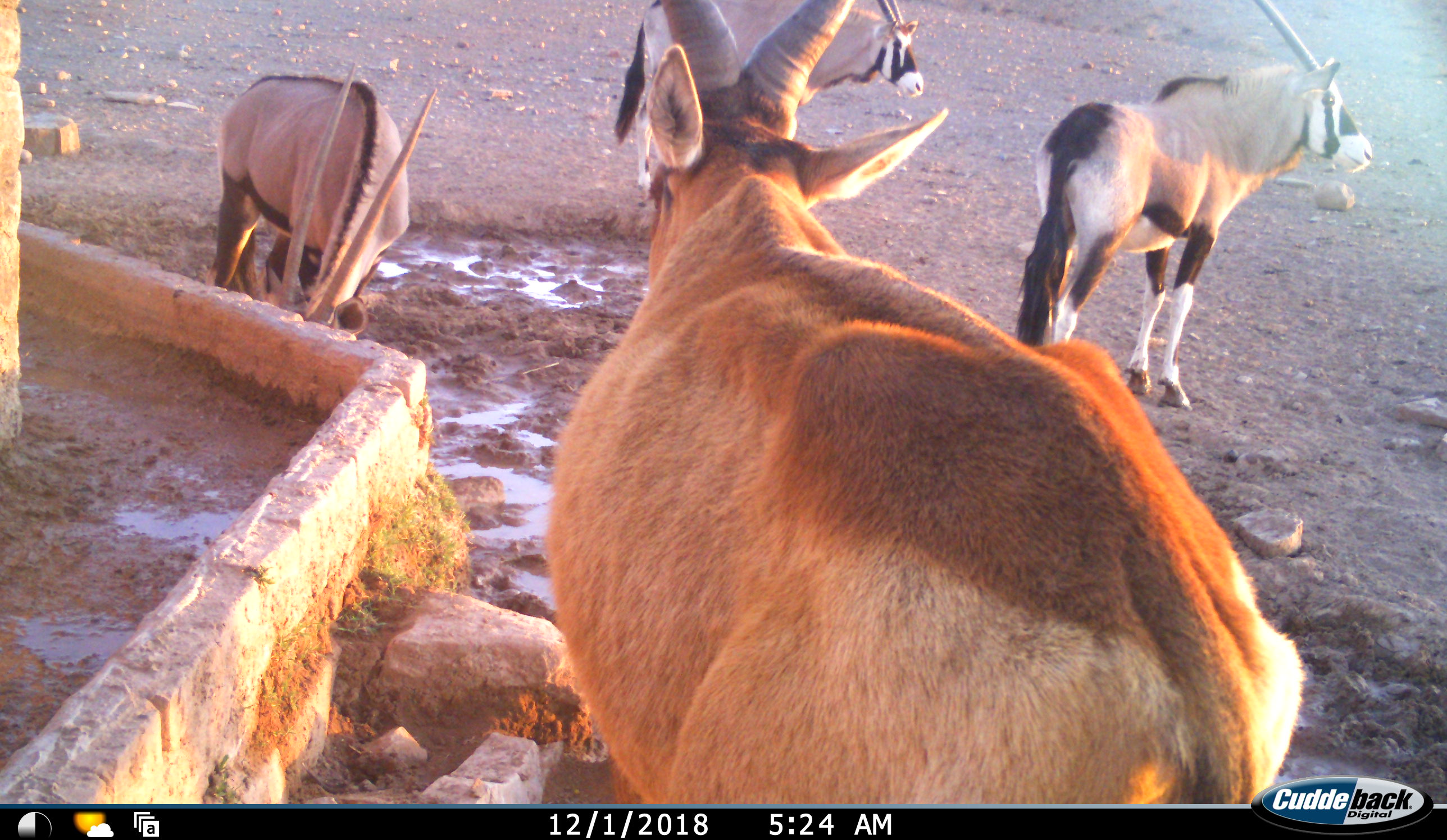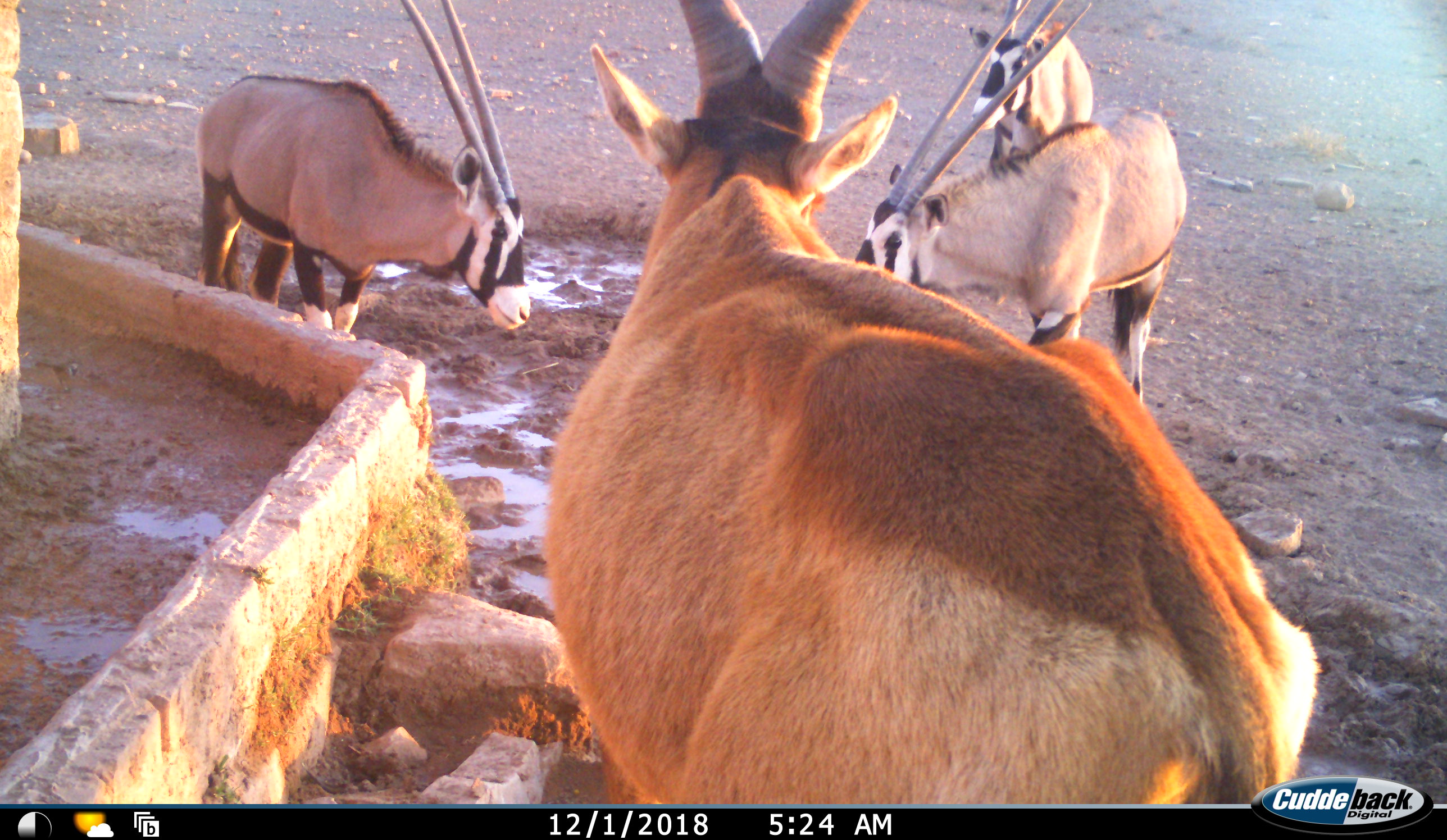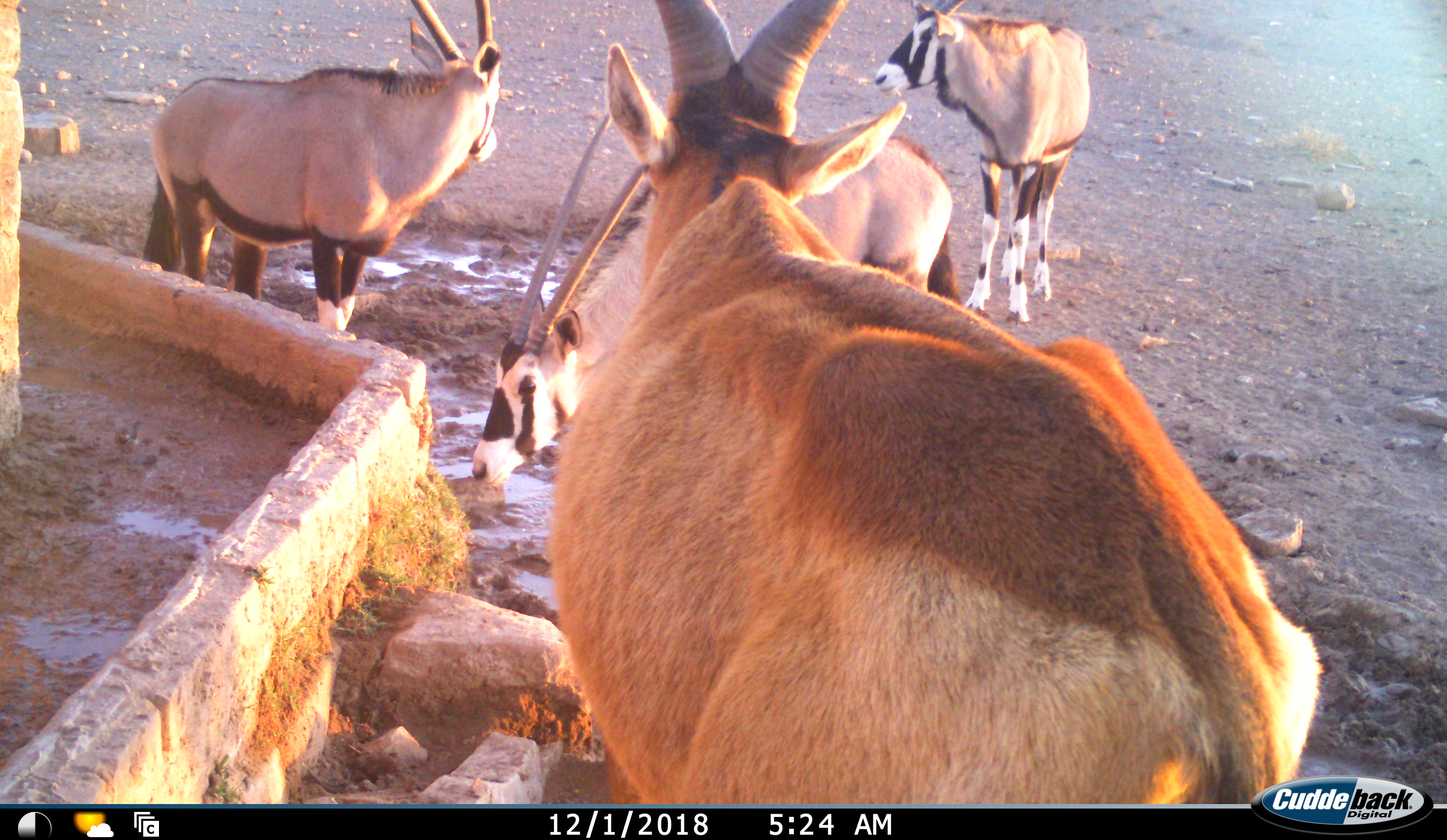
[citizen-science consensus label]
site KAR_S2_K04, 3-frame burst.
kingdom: Animalia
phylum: Chordata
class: Mammalia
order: Artiodactyla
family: Bovidae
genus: Oryx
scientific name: Oryx gazella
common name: gemsbok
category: oryx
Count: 4.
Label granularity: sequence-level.